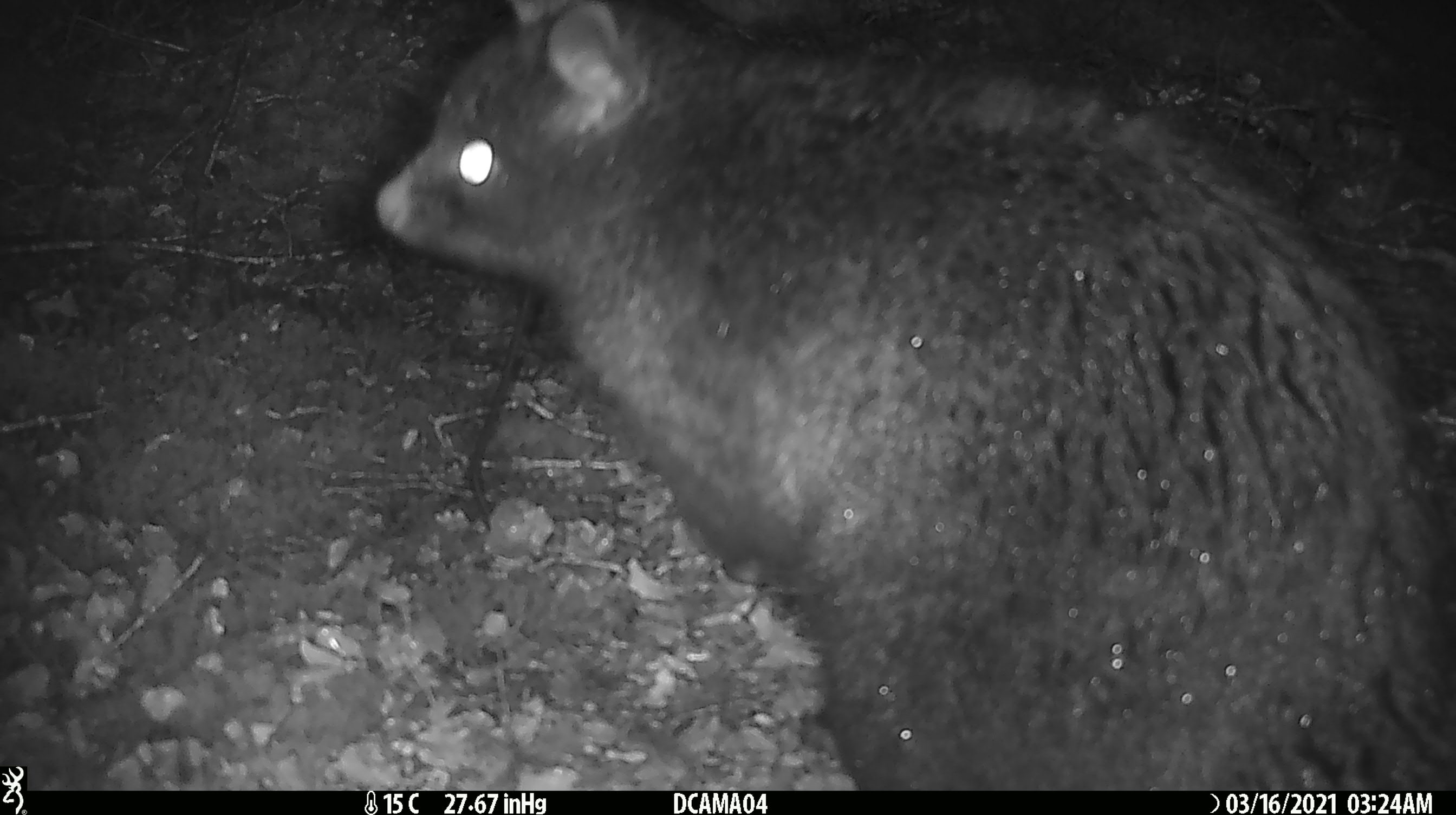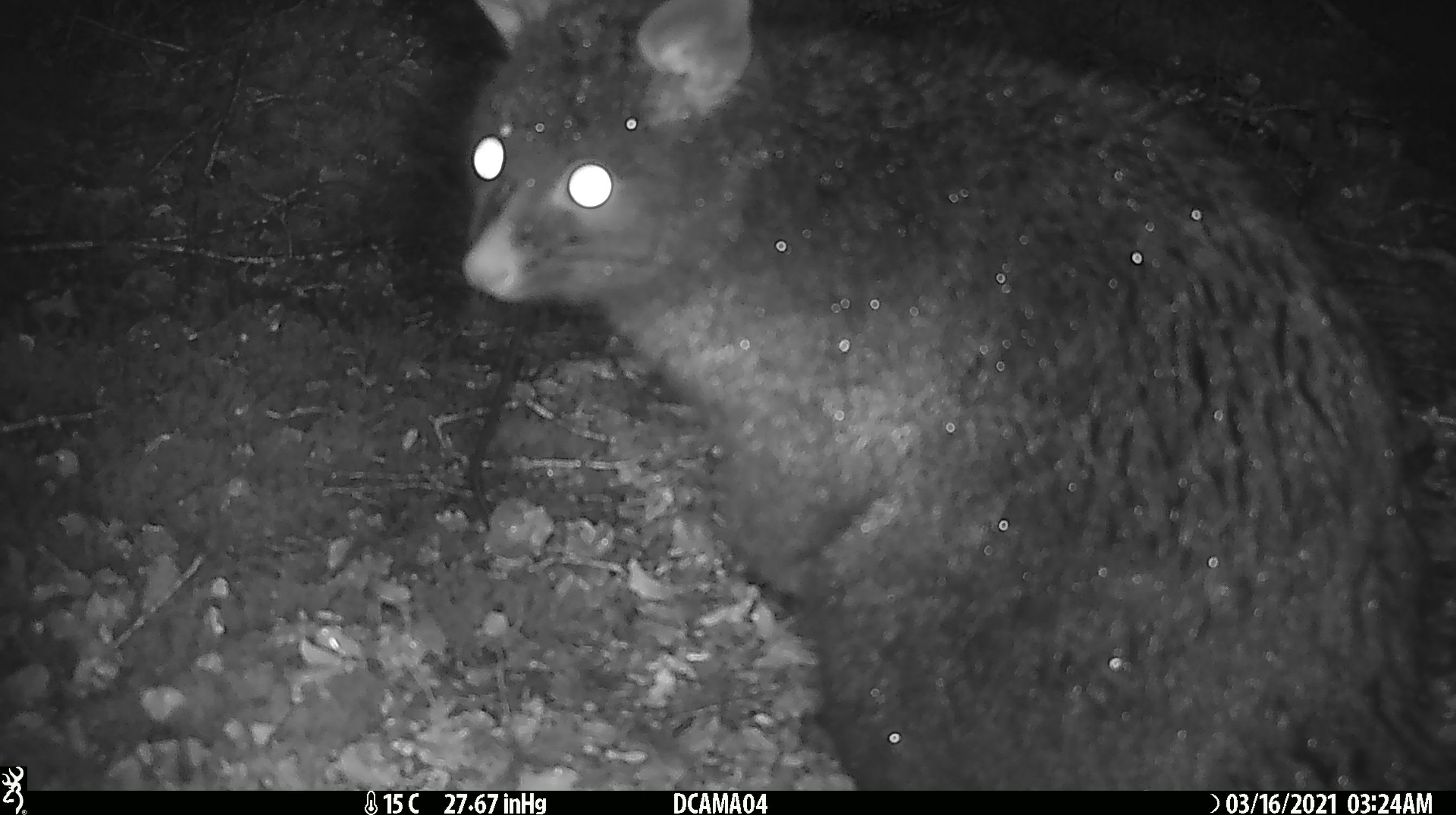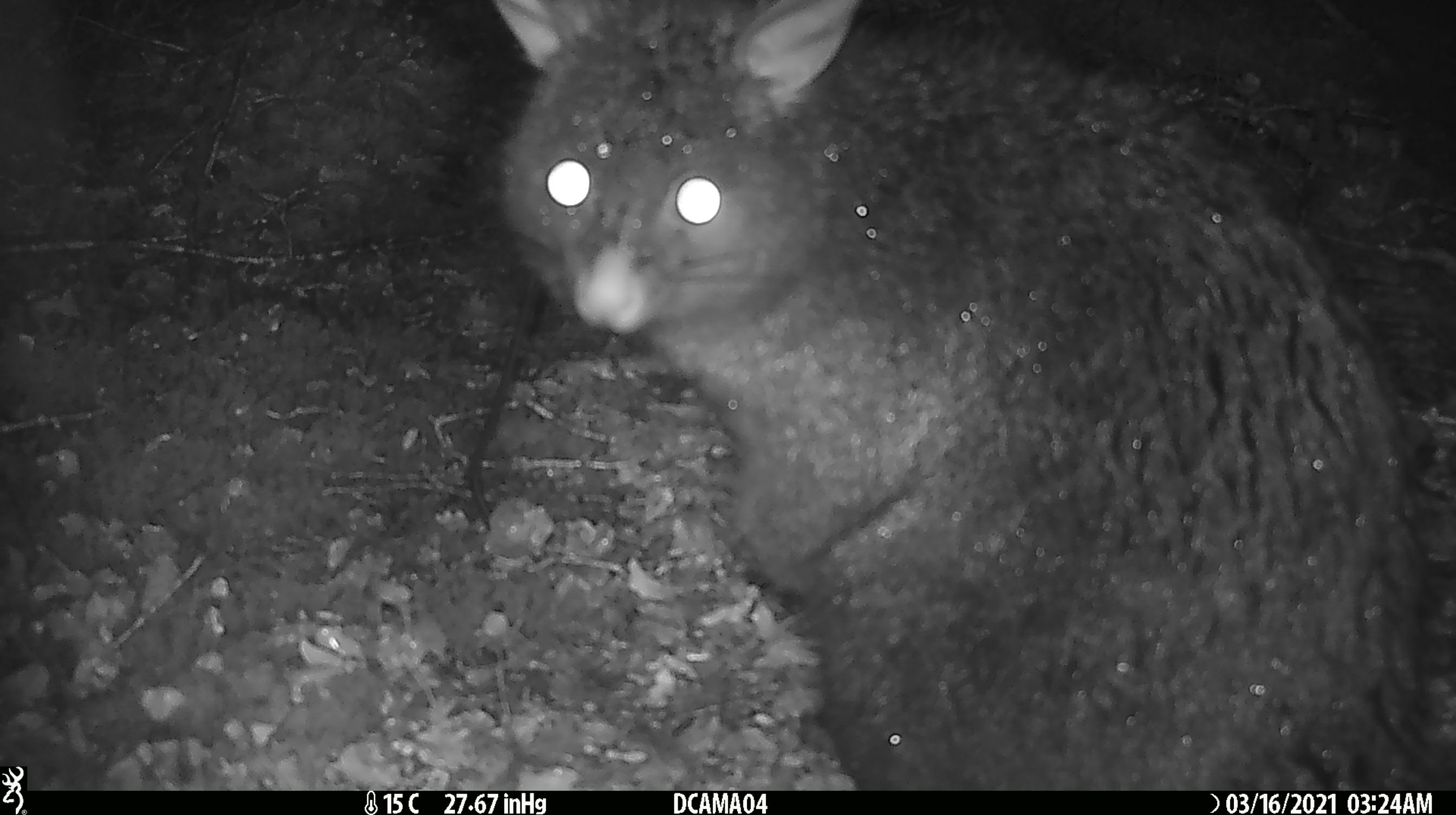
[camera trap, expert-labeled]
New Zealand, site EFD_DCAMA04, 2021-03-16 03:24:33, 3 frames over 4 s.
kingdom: Animalia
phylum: Chordata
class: Mammalia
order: Diprotodontia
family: Phalangeridae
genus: Trichosurus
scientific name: Trichosurus vulpecula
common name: common brushtail possum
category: possum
Possum (common brushtail possum) (Trichosurus vulpecula).